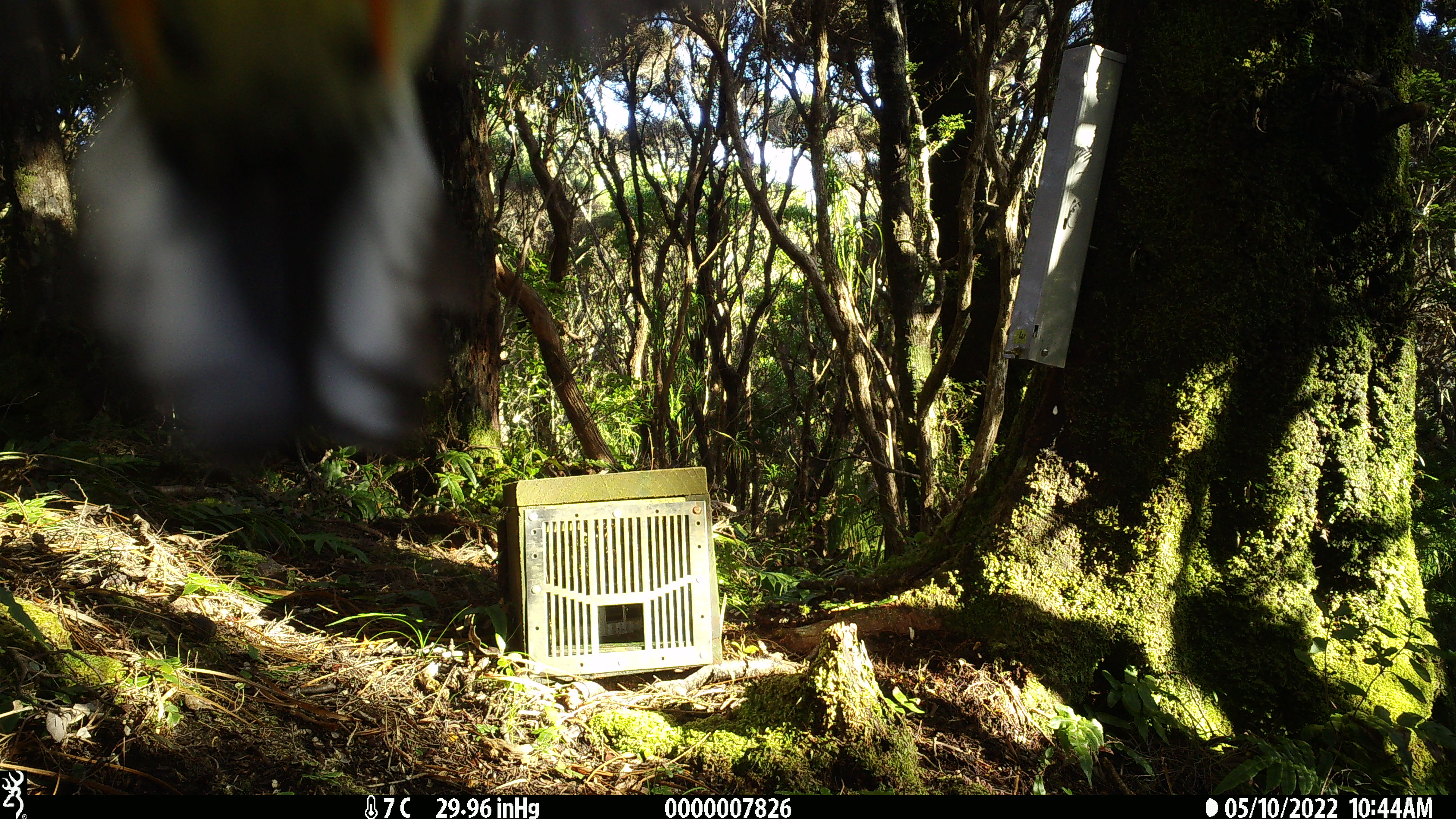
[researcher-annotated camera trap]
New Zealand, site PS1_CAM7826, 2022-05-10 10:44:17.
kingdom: Animalia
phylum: Chordata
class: Aves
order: Passeriformes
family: Petroicidae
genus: Petroica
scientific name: Petroica macrocephala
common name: tomtit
Tomtit (Petroica macrocephala).